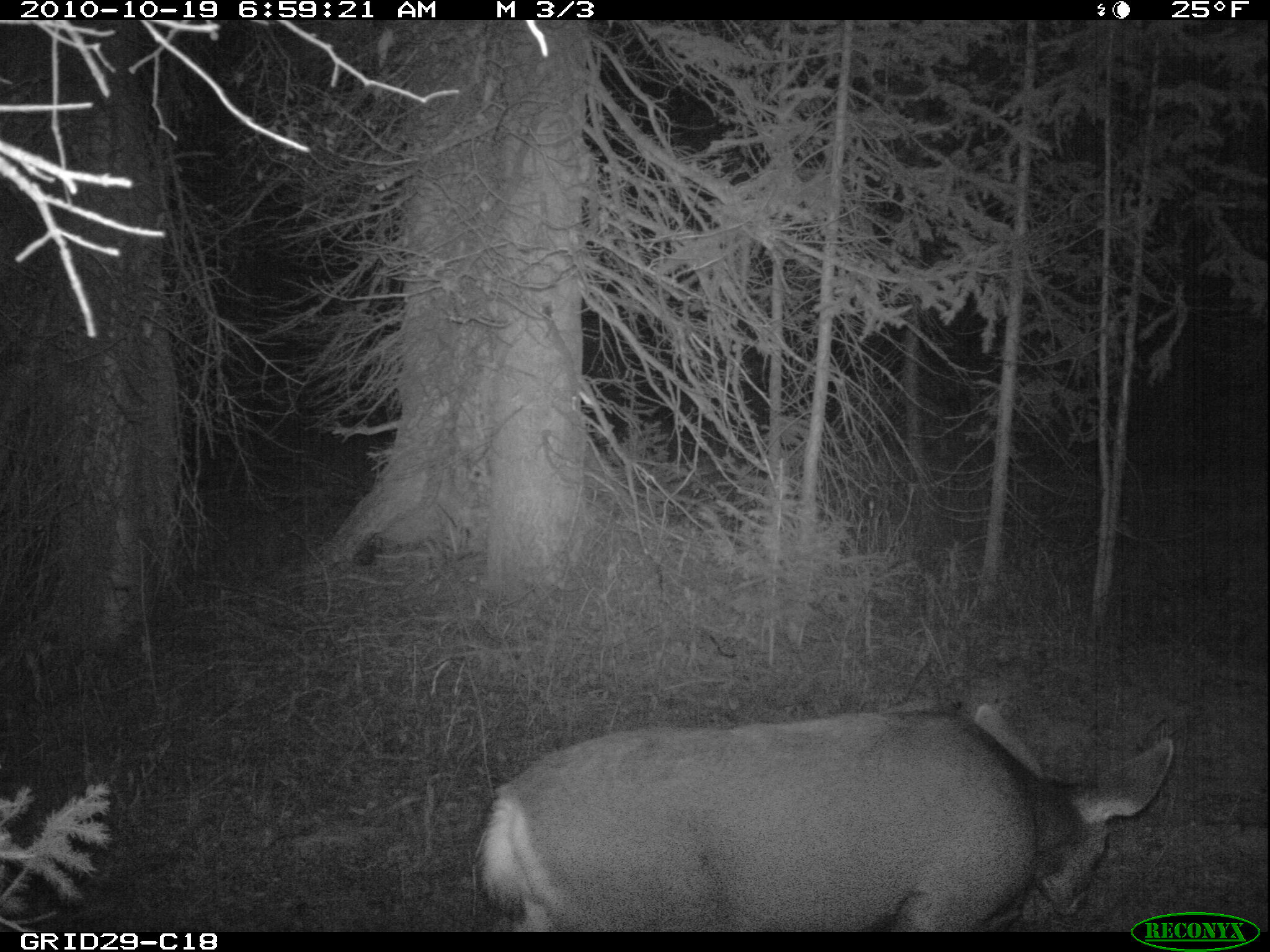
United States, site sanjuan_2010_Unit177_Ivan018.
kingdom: Animalia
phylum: Chordata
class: Mammalia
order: Artiodactyla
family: Cervidae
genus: Odocoileus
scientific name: Odocoileus hemionus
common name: mule deer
Odocoileus hemionus (mule deer).